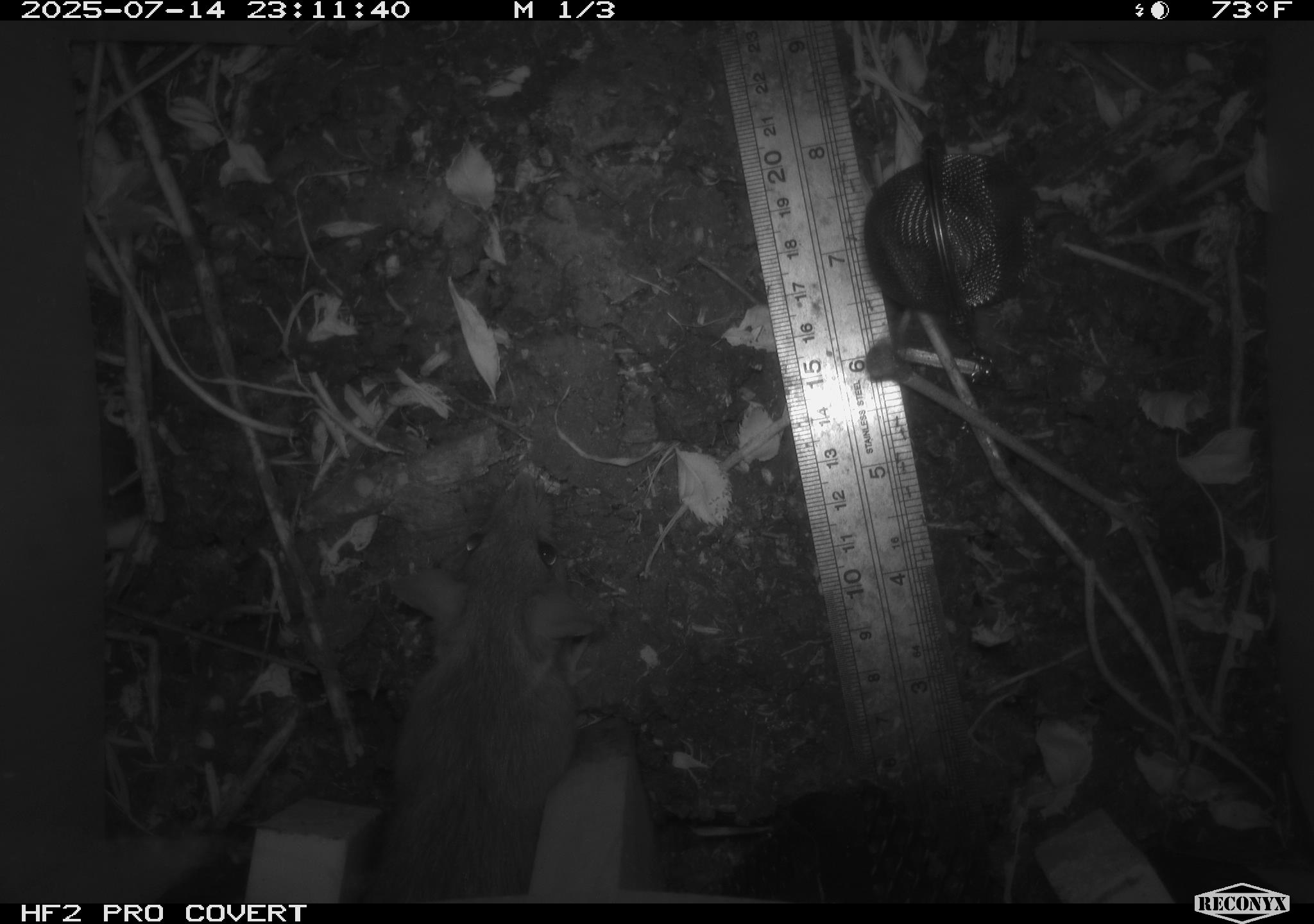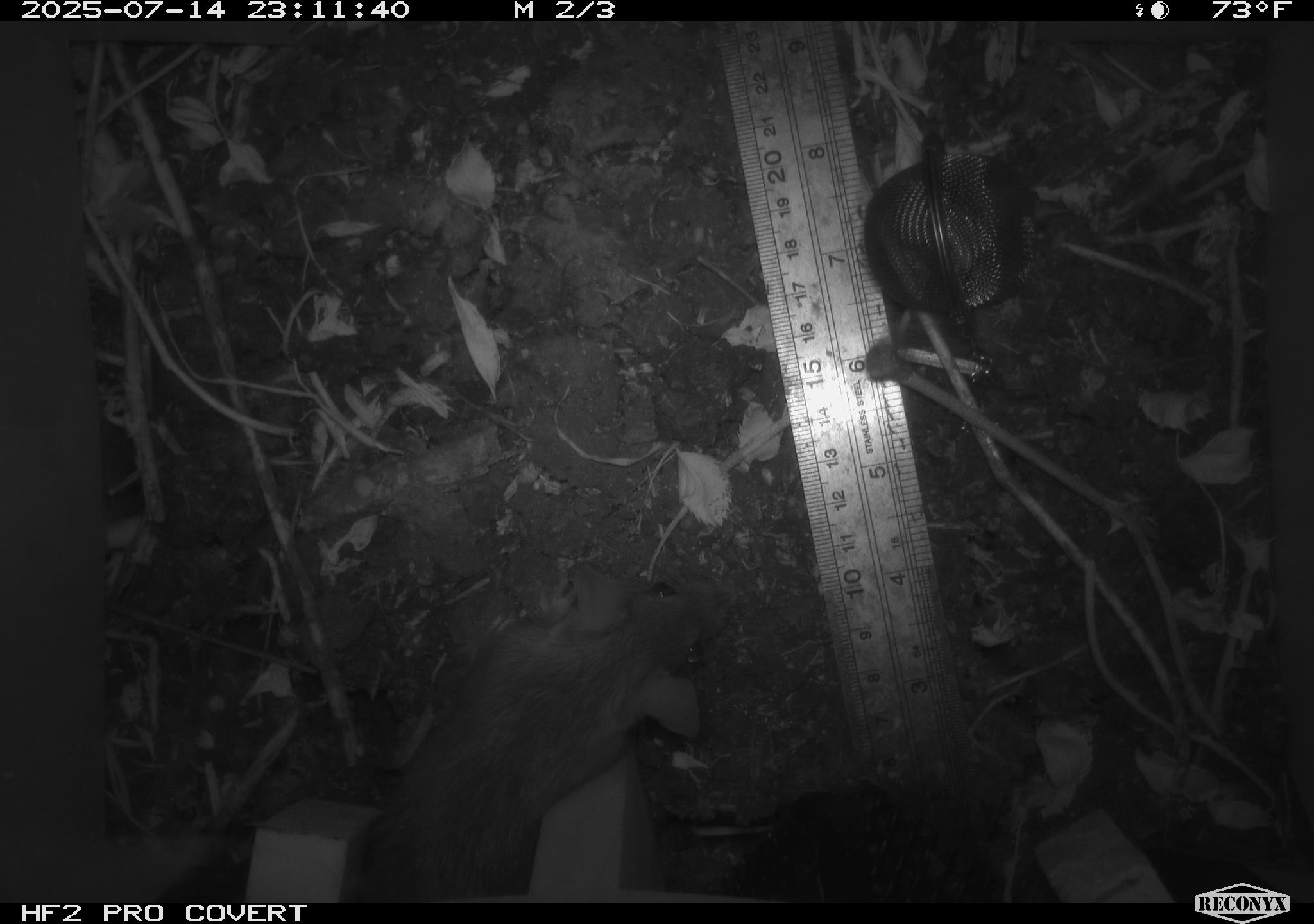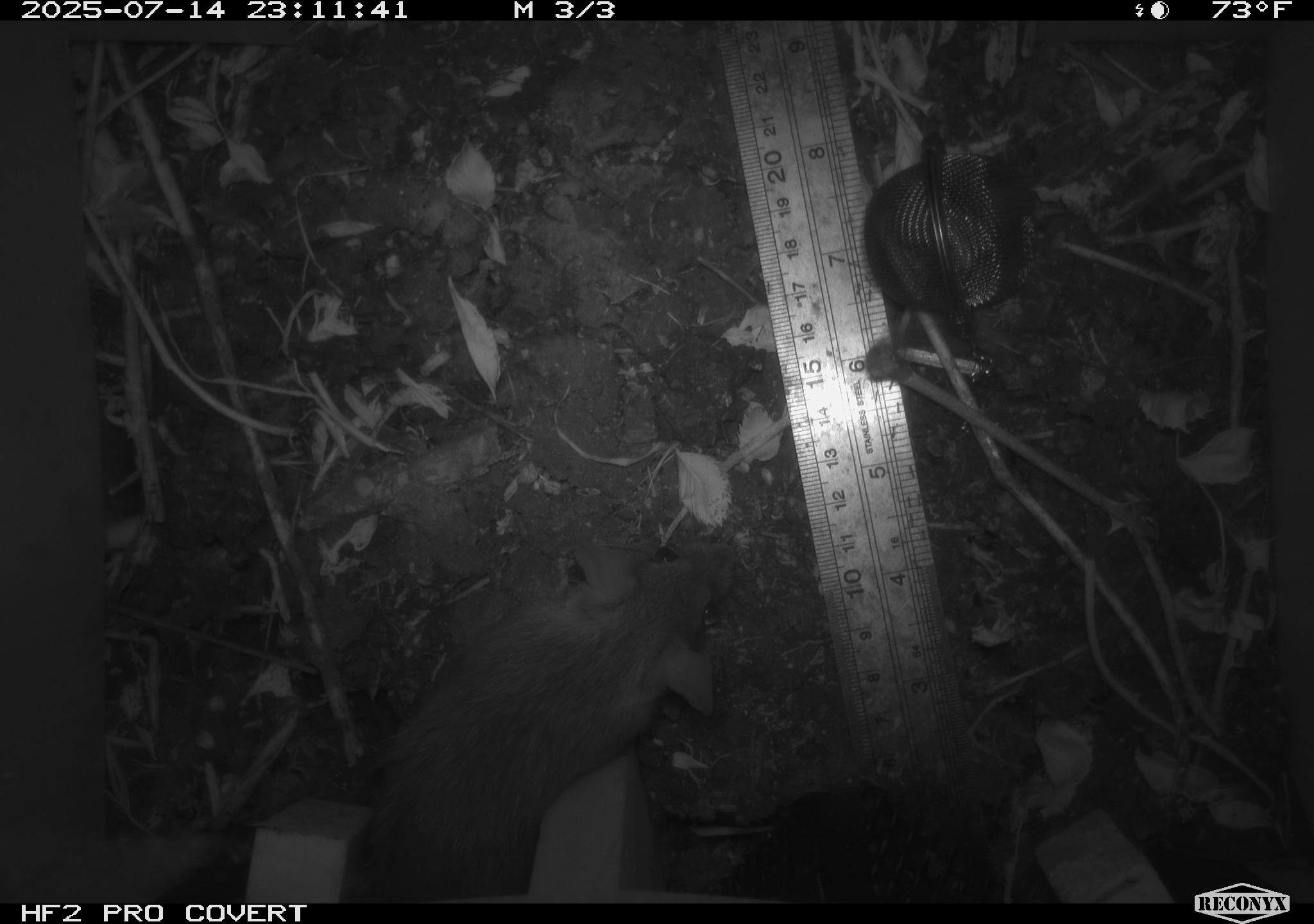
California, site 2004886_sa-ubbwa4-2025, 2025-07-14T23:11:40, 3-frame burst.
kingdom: Animalia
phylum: Chordata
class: Mammalia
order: Rodentia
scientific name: Rodentia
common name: rodent